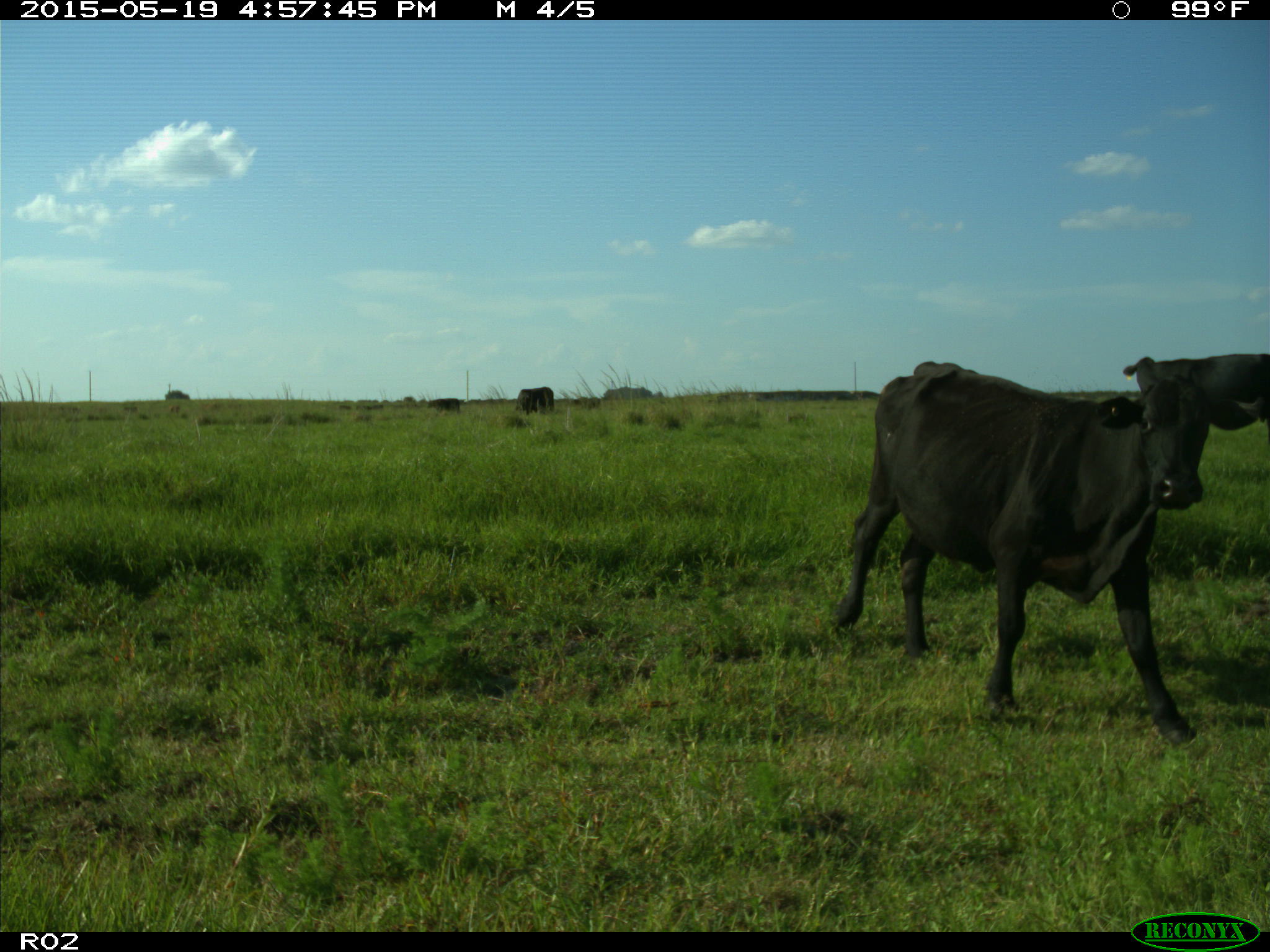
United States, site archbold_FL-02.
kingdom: Animalia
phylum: Chordata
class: Mammalia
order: Artiodactyla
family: Bovidae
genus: Bos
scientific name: Bos taurus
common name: domestic cow